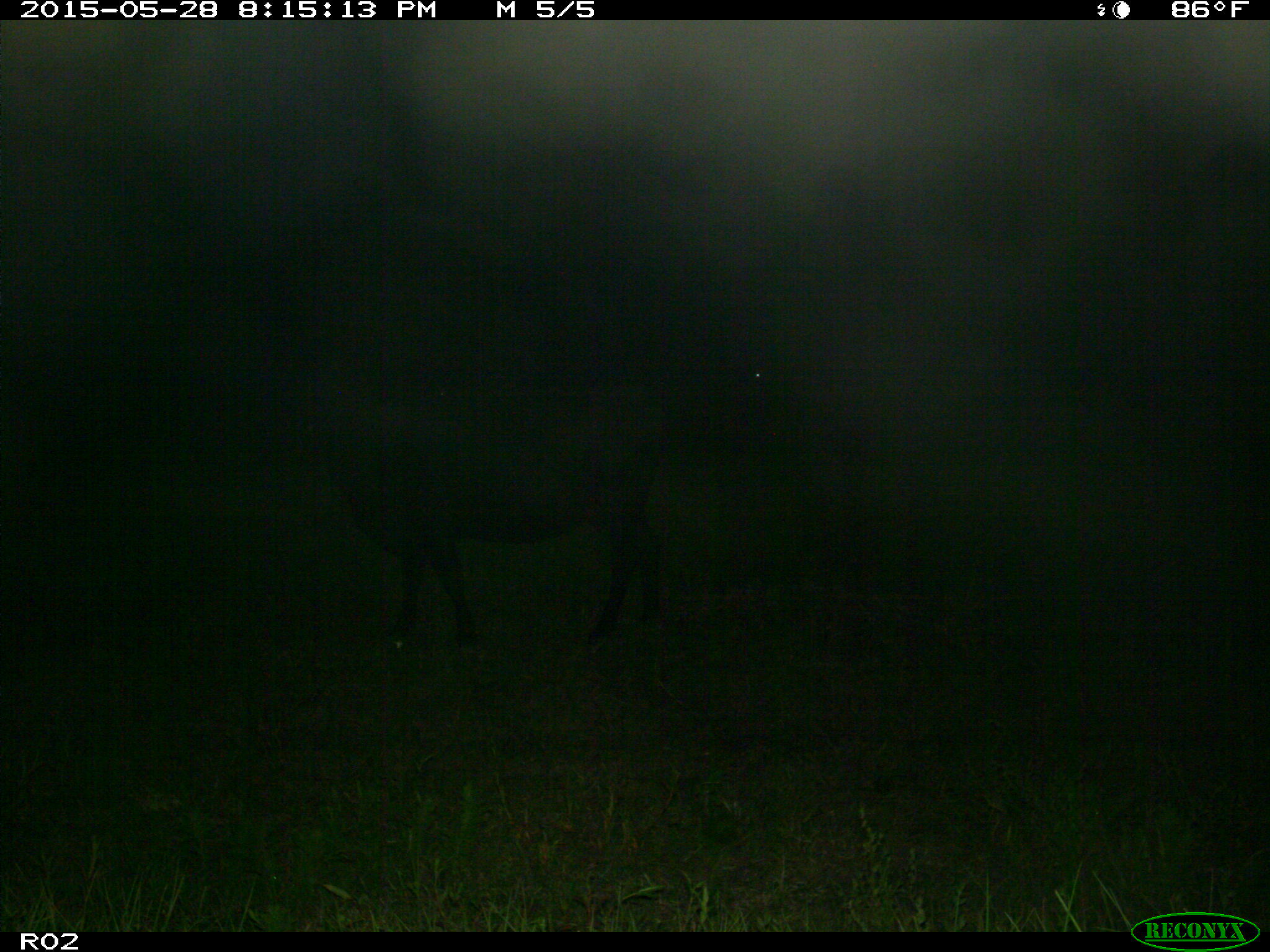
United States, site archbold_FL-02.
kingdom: Animalia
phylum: Chordata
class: Mammalia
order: Artiodactyla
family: Bovidae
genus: Bos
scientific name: Bos taurus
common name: domestic cow